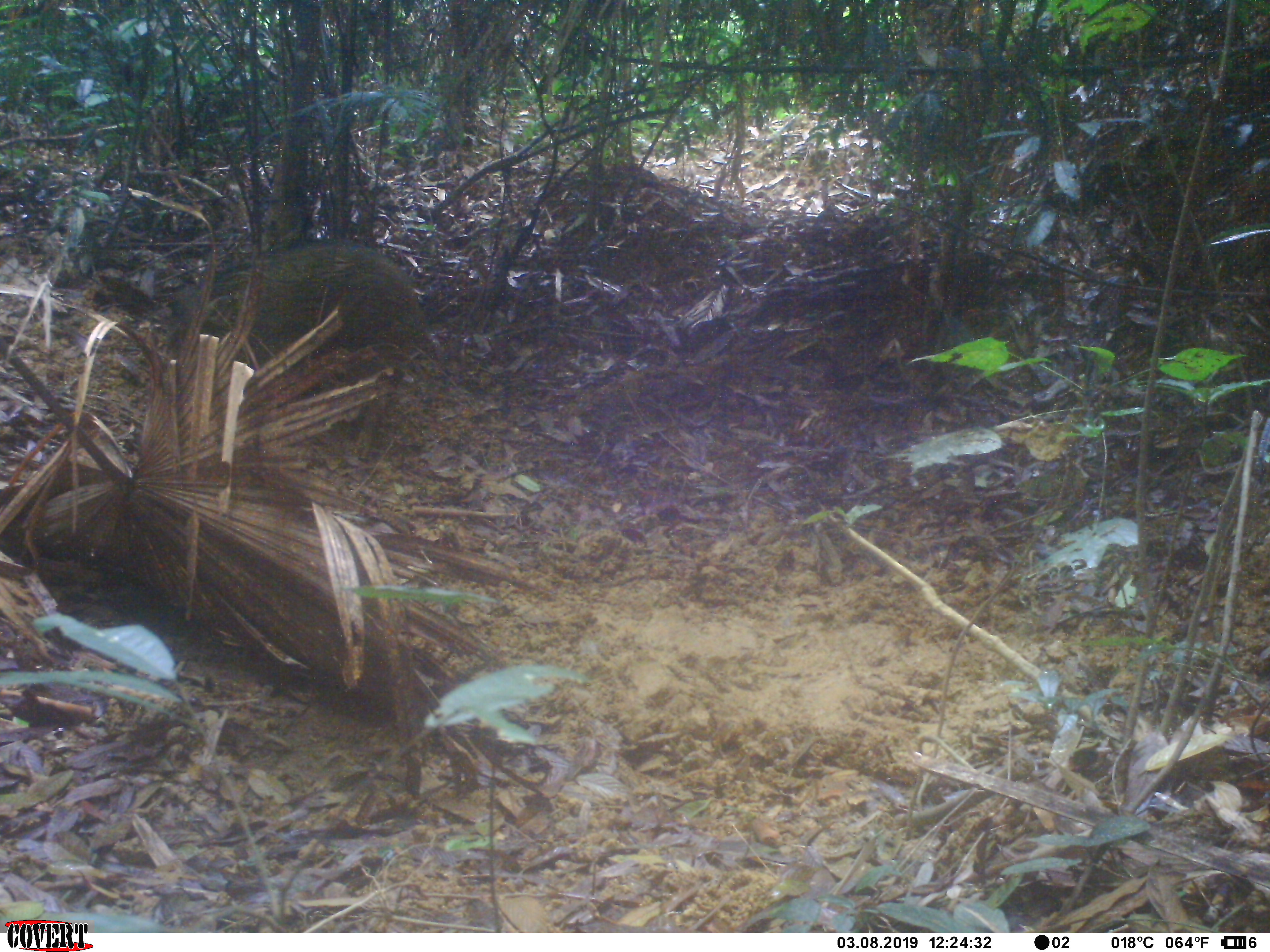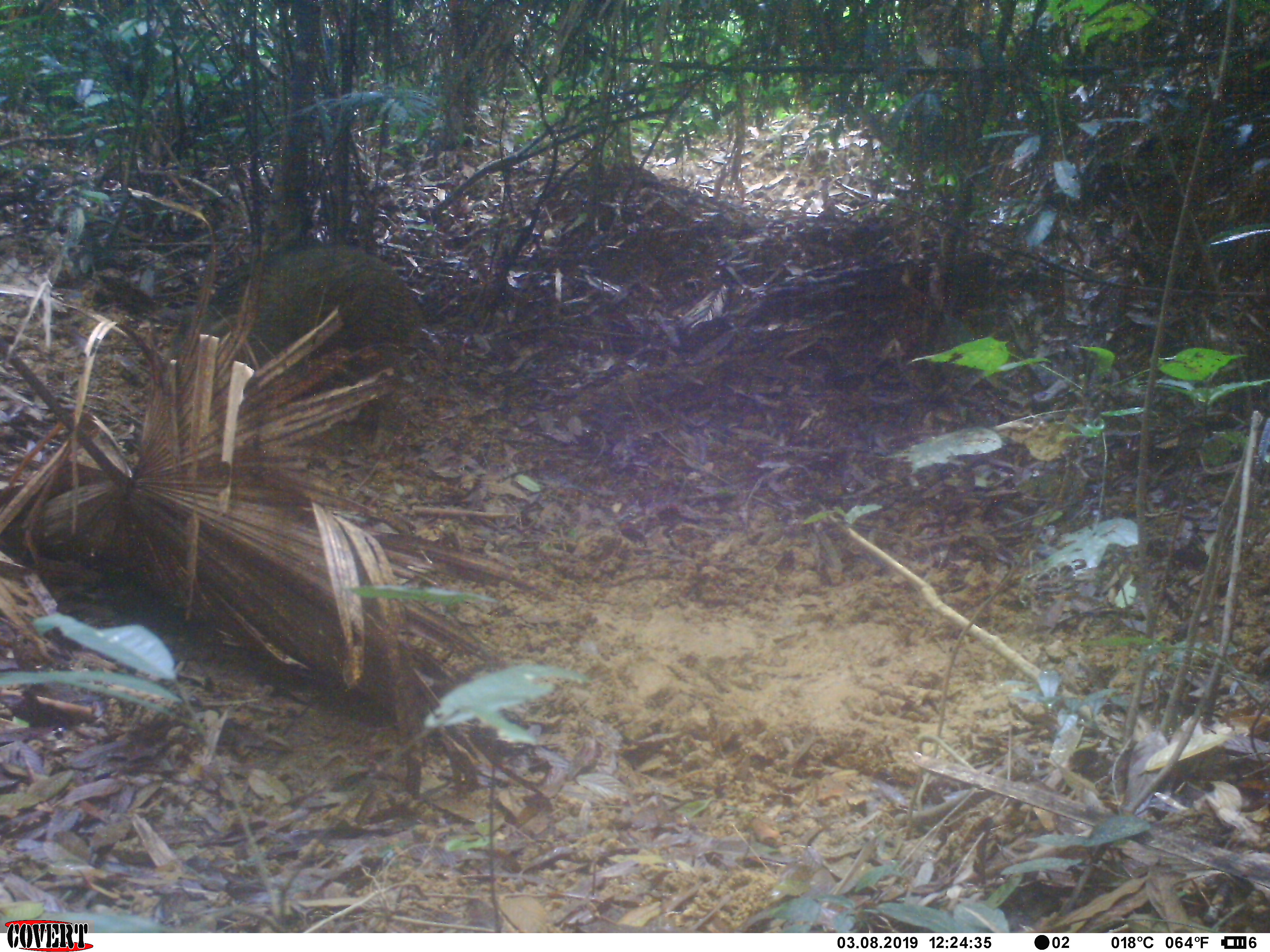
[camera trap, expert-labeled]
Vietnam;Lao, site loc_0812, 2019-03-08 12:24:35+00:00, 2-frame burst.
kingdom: Animalia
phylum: Chordata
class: Mammalia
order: Artiodactyla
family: Suidae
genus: Sus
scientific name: Sus scrofa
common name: eurasian wild pig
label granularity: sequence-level